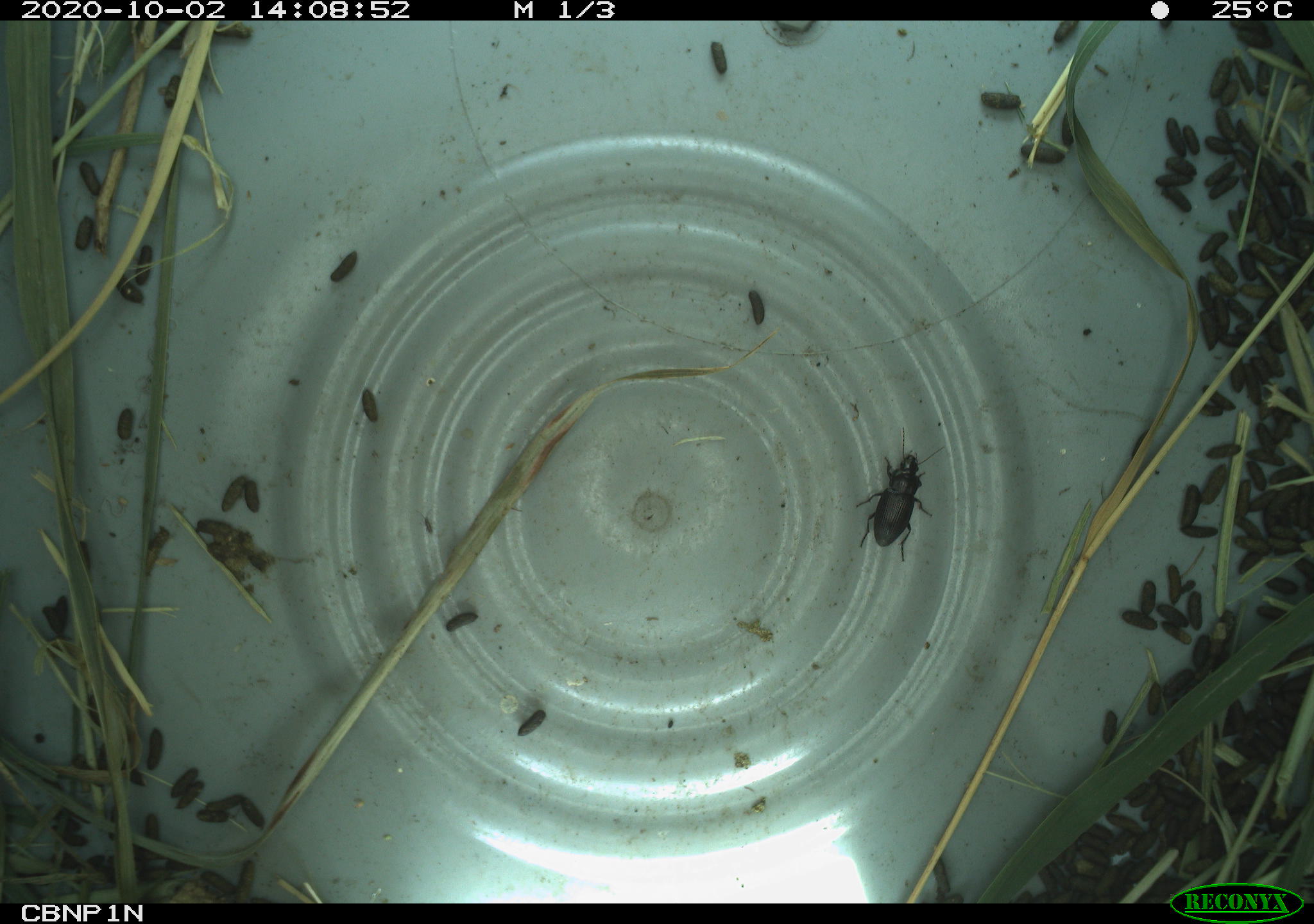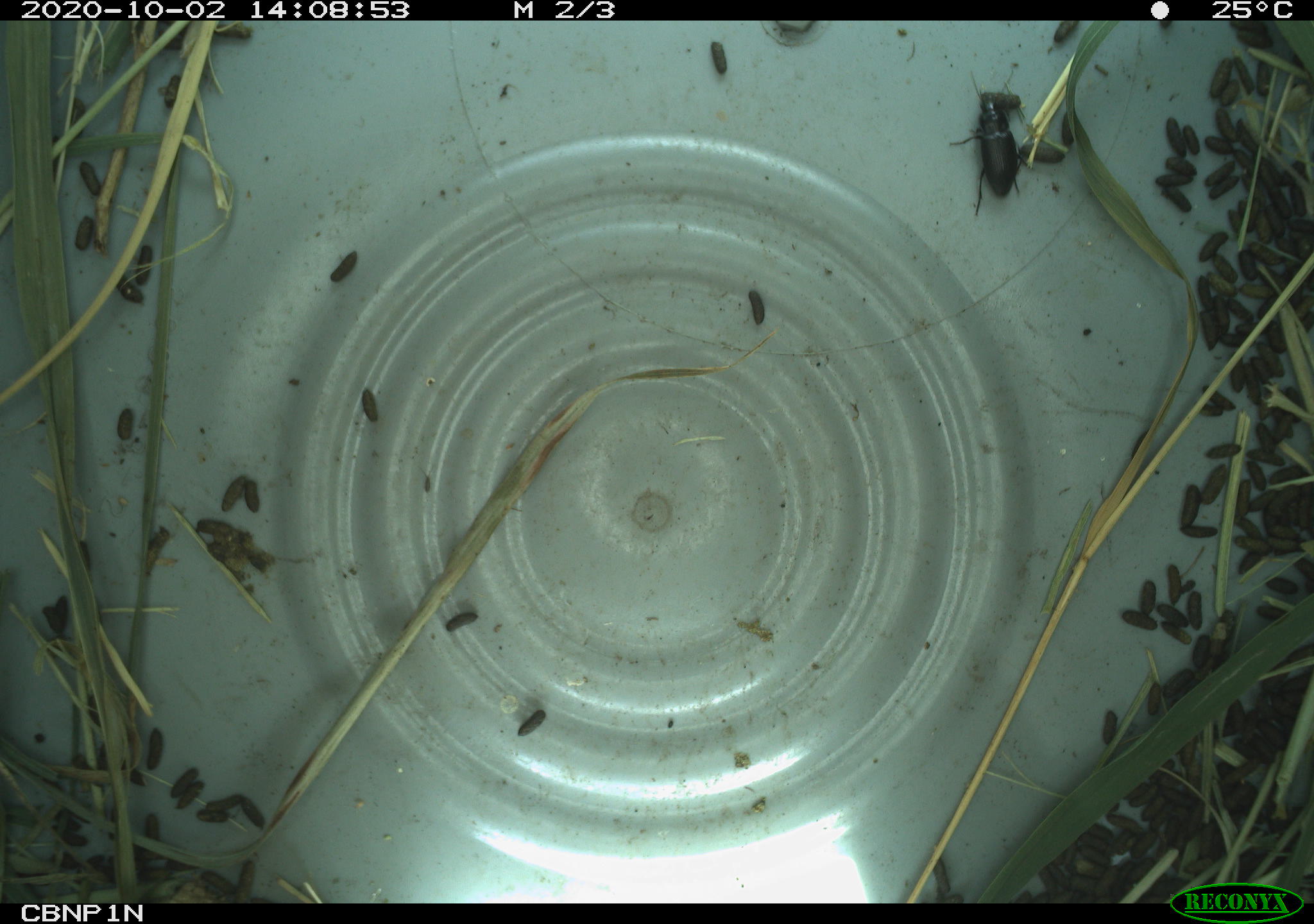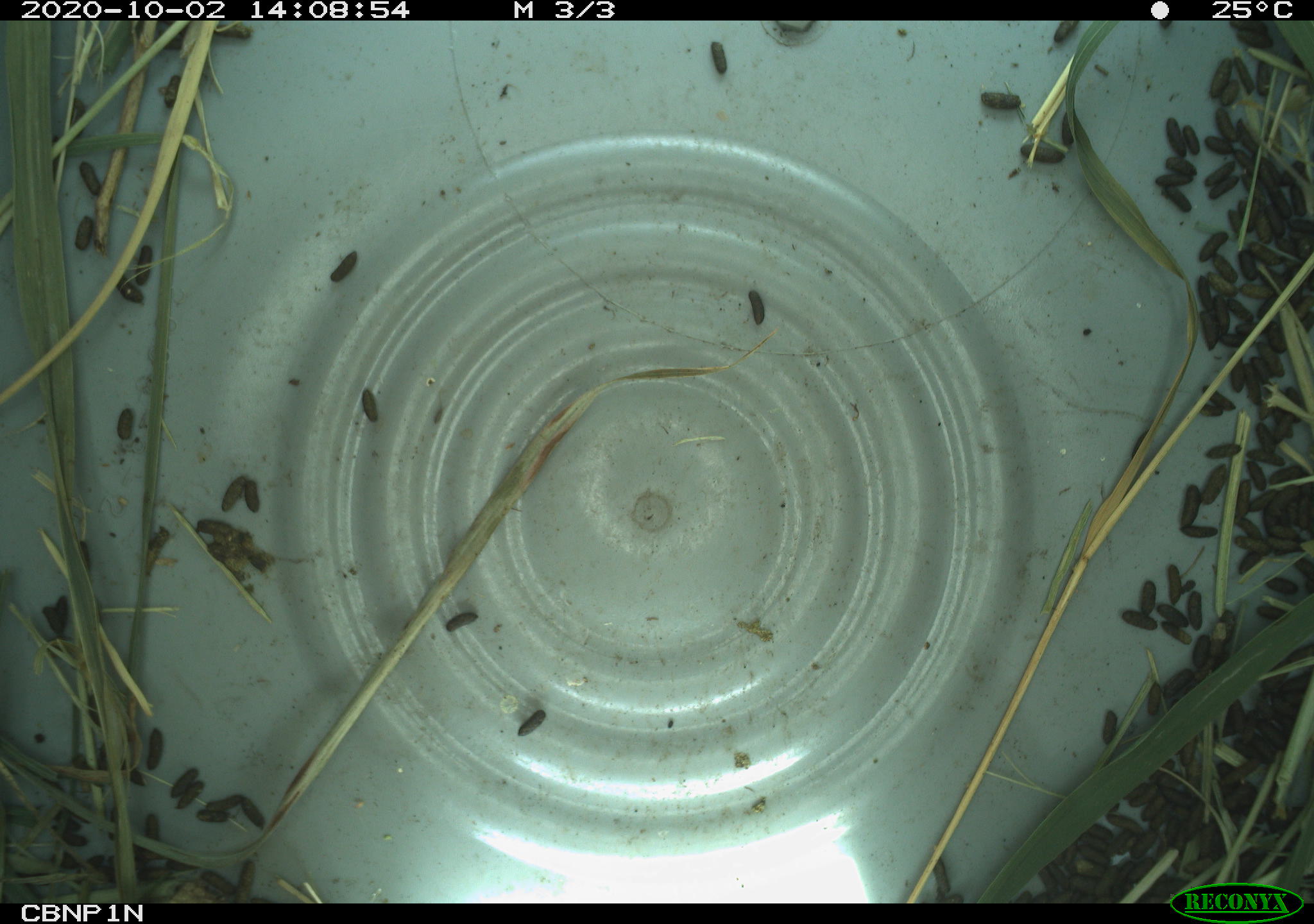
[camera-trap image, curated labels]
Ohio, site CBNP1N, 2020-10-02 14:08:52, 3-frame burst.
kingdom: Animalia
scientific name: Animalia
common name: animal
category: invertebrate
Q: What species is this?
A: Invertebrate (animal) (Animalia).